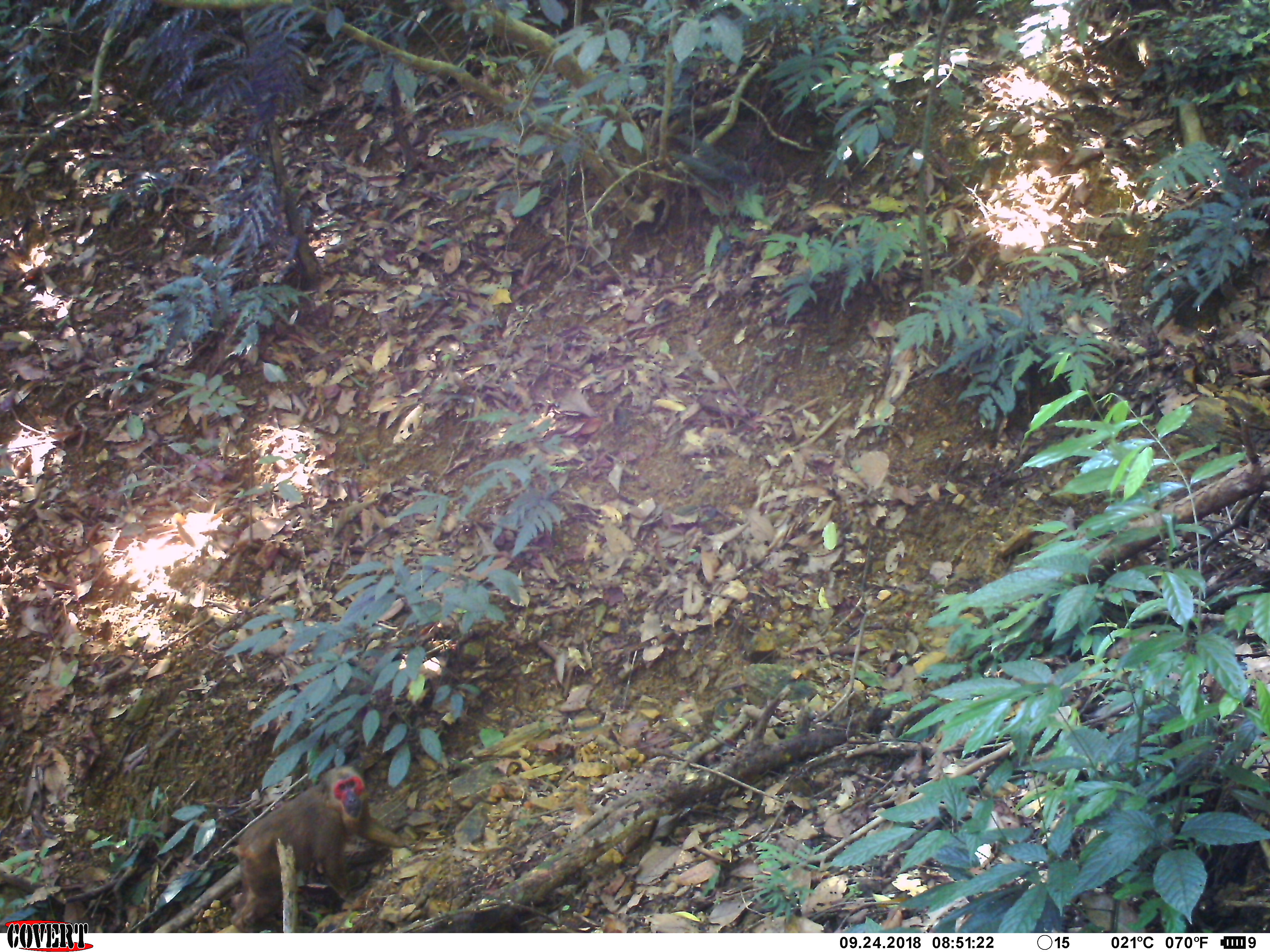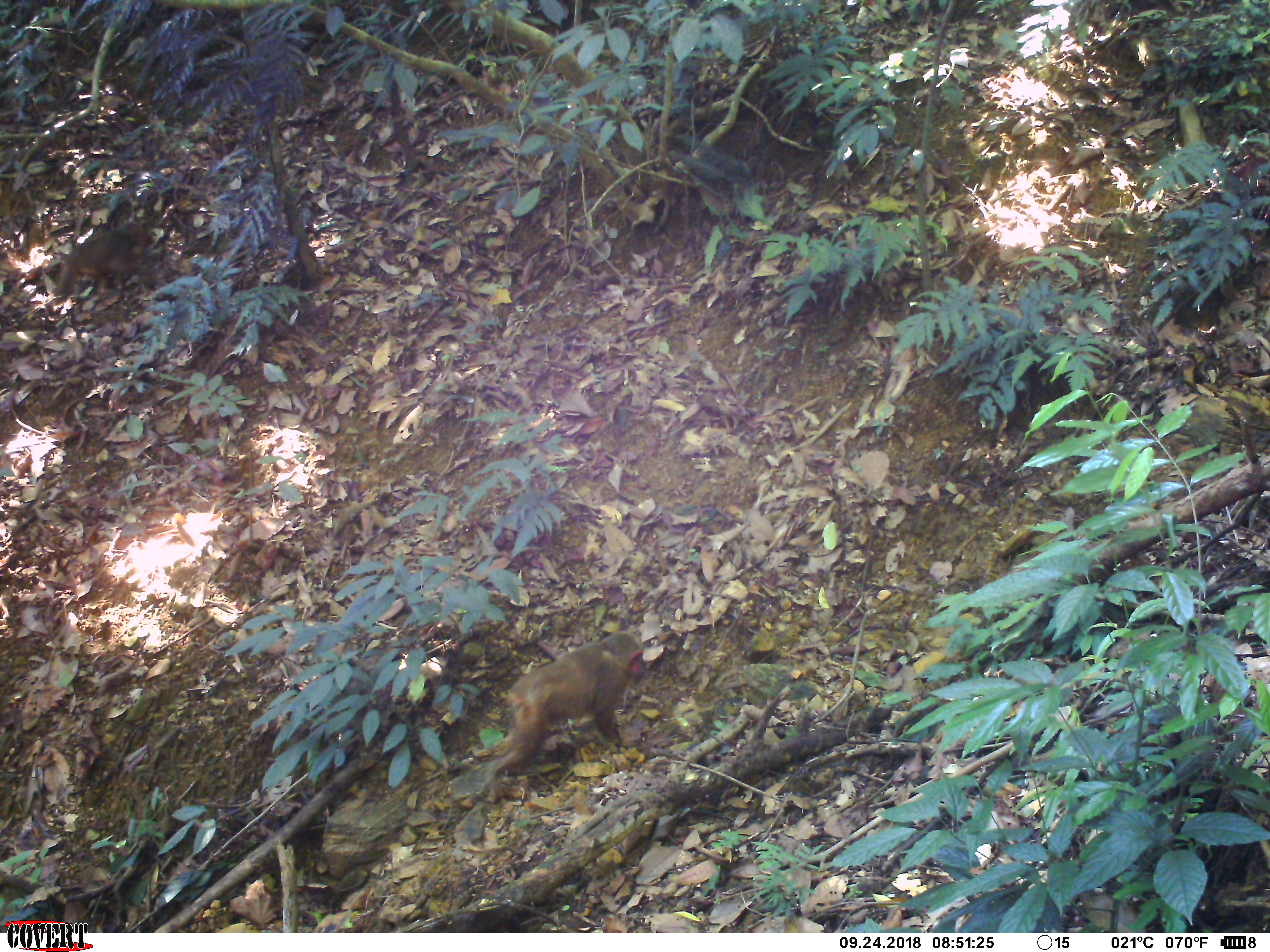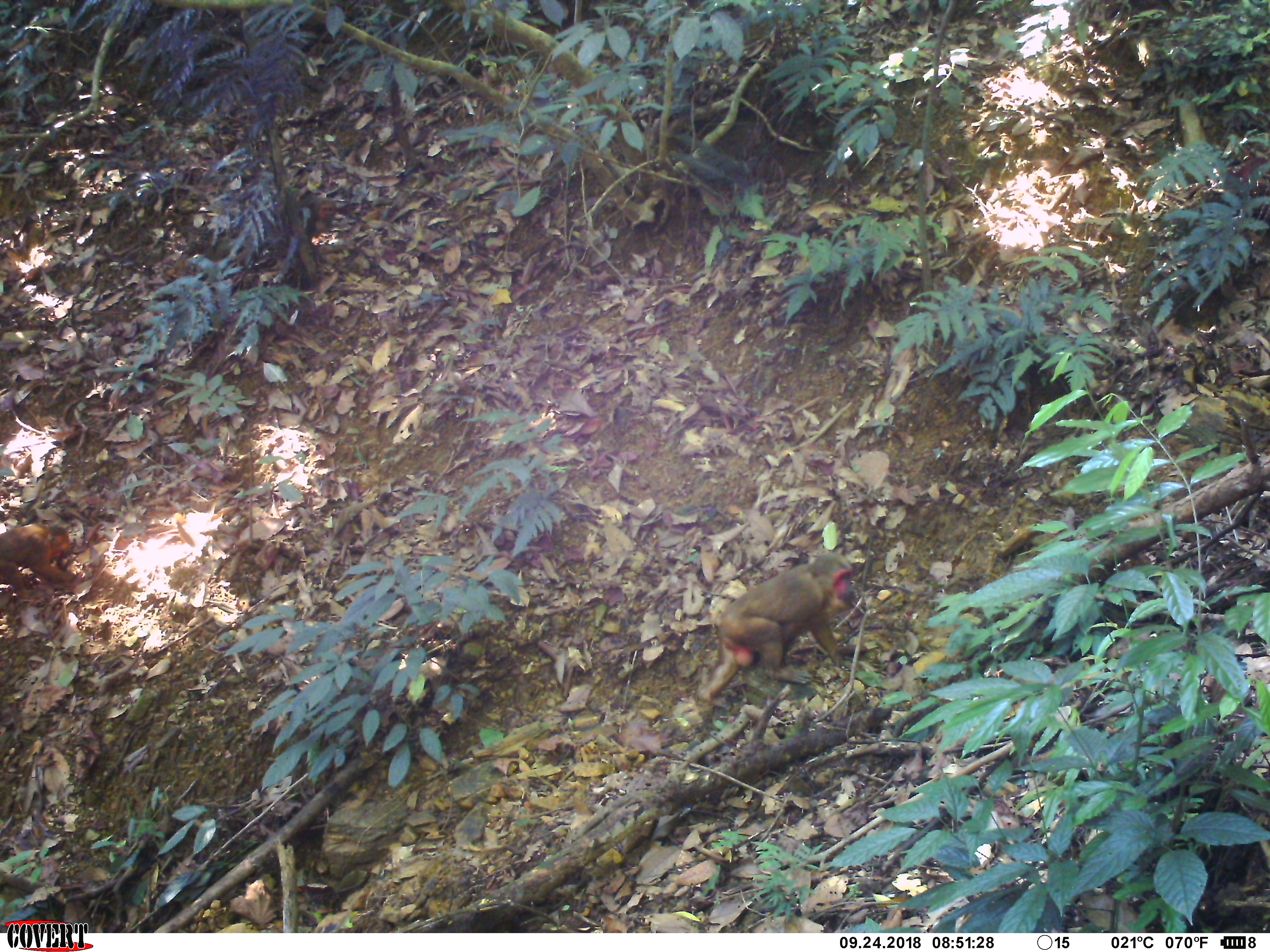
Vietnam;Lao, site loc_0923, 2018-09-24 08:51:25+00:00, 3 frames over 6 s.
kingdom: Animalia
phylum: Chordata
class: Mammalia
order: Primates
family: Cercopithecidae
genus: Macaca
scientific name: Macaca arctoides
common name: stump-tailed macaque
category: stump tailed macaque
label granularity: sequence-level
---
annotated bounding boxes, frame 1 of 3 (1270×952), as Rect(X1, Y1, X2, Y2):
stump tailed macaque: Rect(230, 763, 418, 932)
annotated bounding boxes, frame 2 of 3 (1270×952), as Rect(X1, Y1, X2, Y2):
stump tailed macaque: Rect(485, 630, 646, 802)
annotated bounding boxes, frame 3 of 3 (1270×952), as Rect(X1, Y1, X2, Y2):
stump tailed macaque: Rect(696, 550, 856, 709)